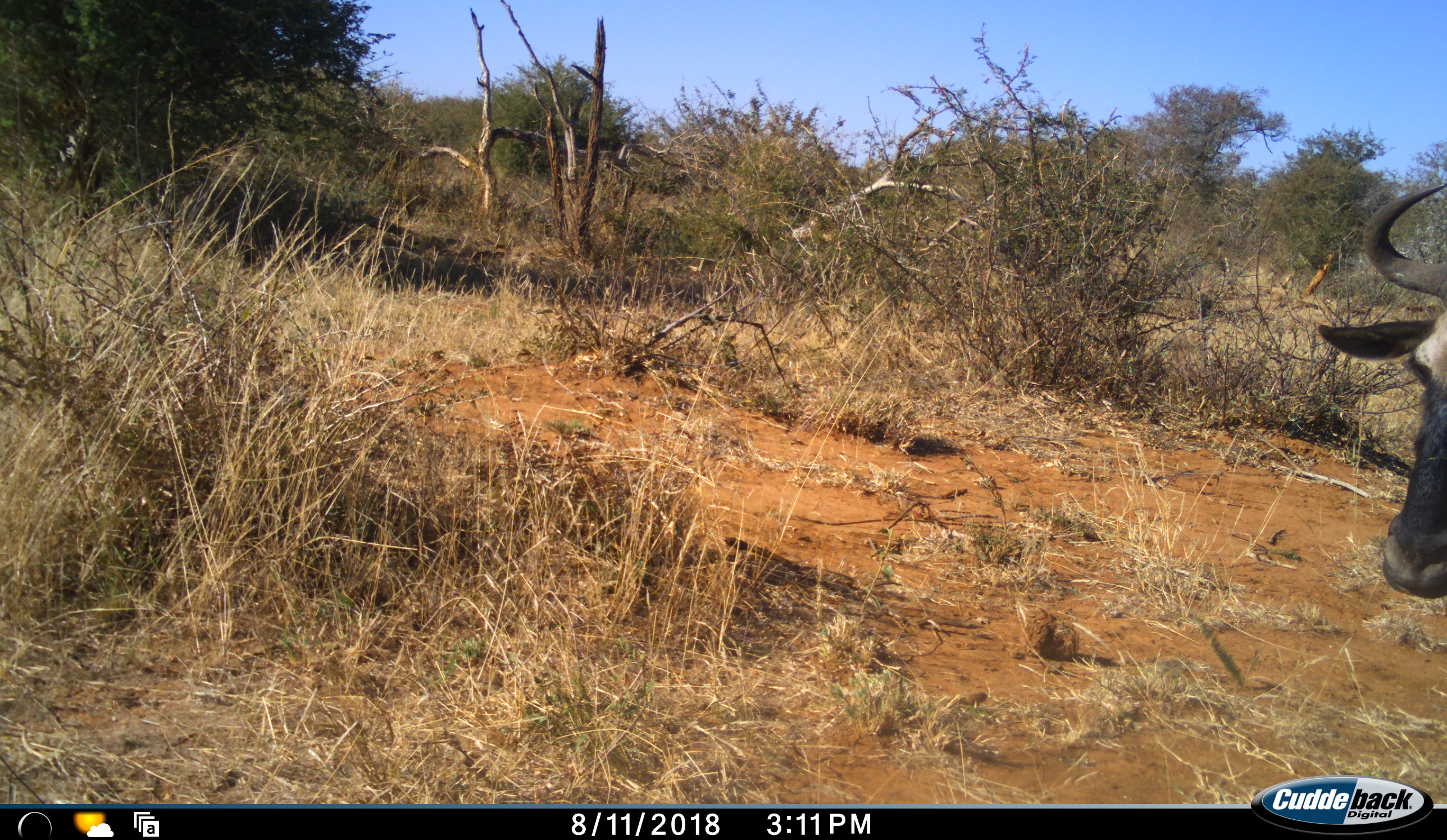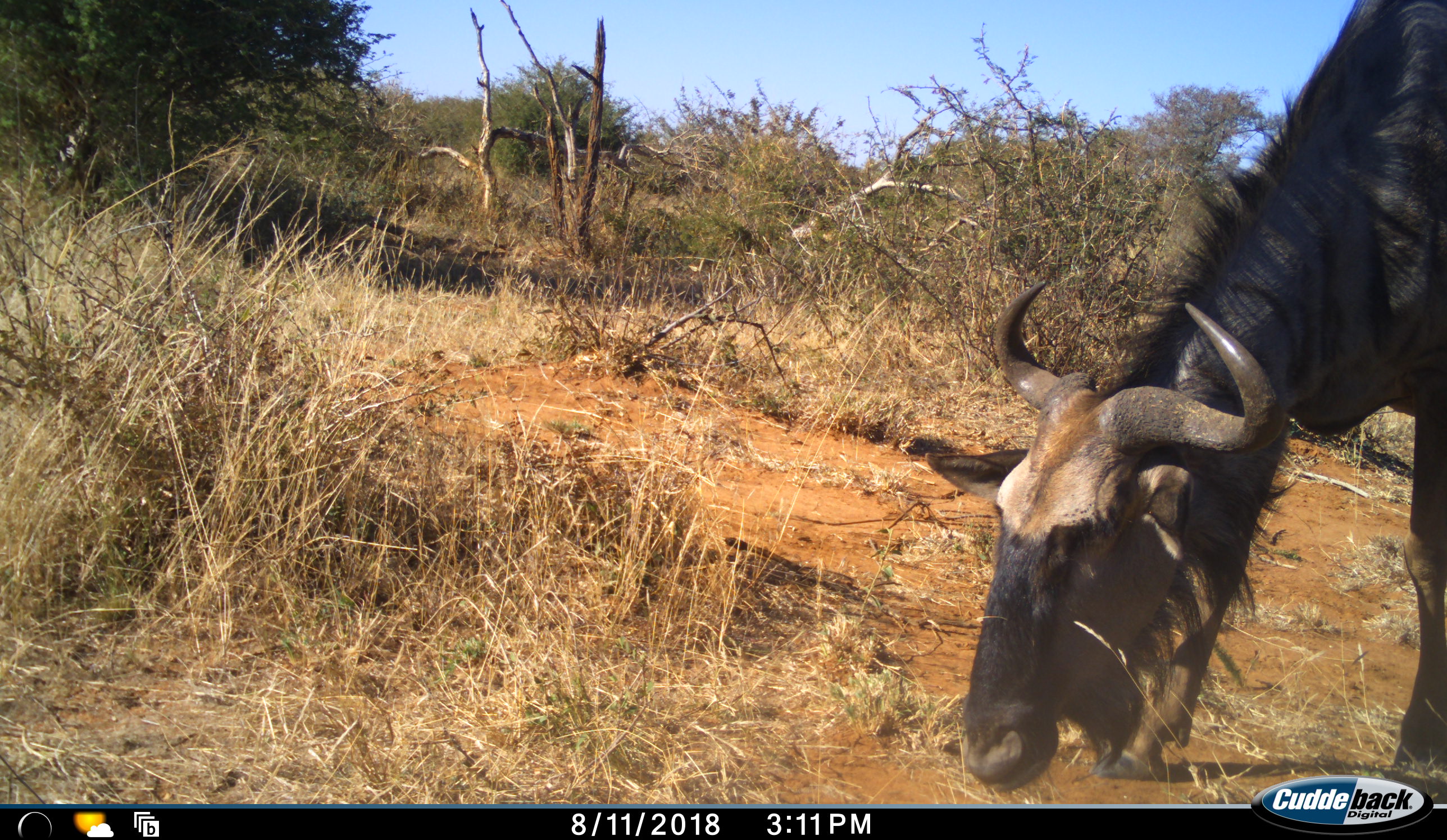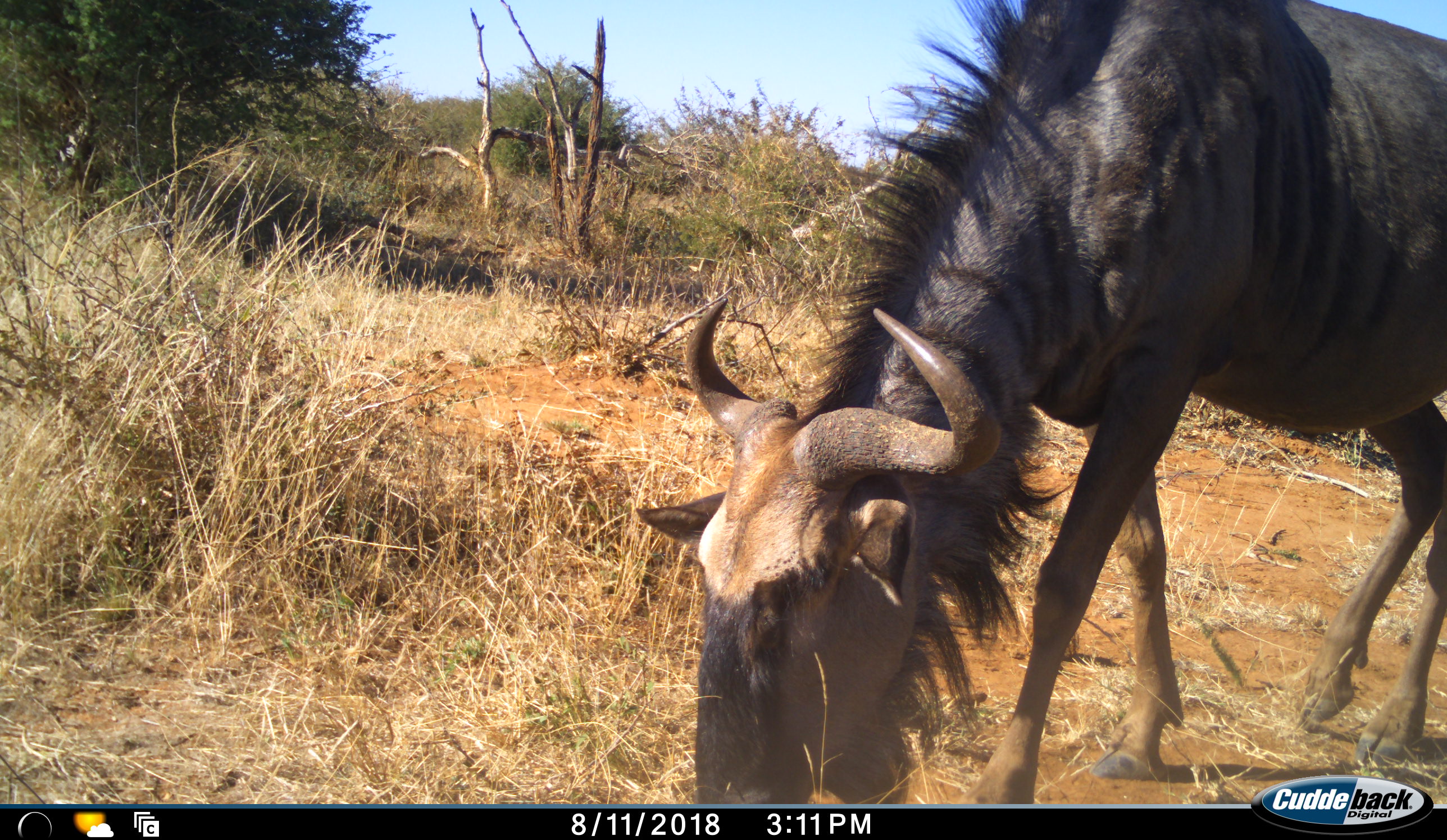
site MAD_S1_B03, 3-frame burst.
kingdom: Animalia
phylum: Chordata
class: Mammalia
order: Artiodactyla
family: Bovidae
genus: Connochaetes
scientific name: Connochaetes taurinus taurinus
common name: blue wildebeest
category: wildebeestblue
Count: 1.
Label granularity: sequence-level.